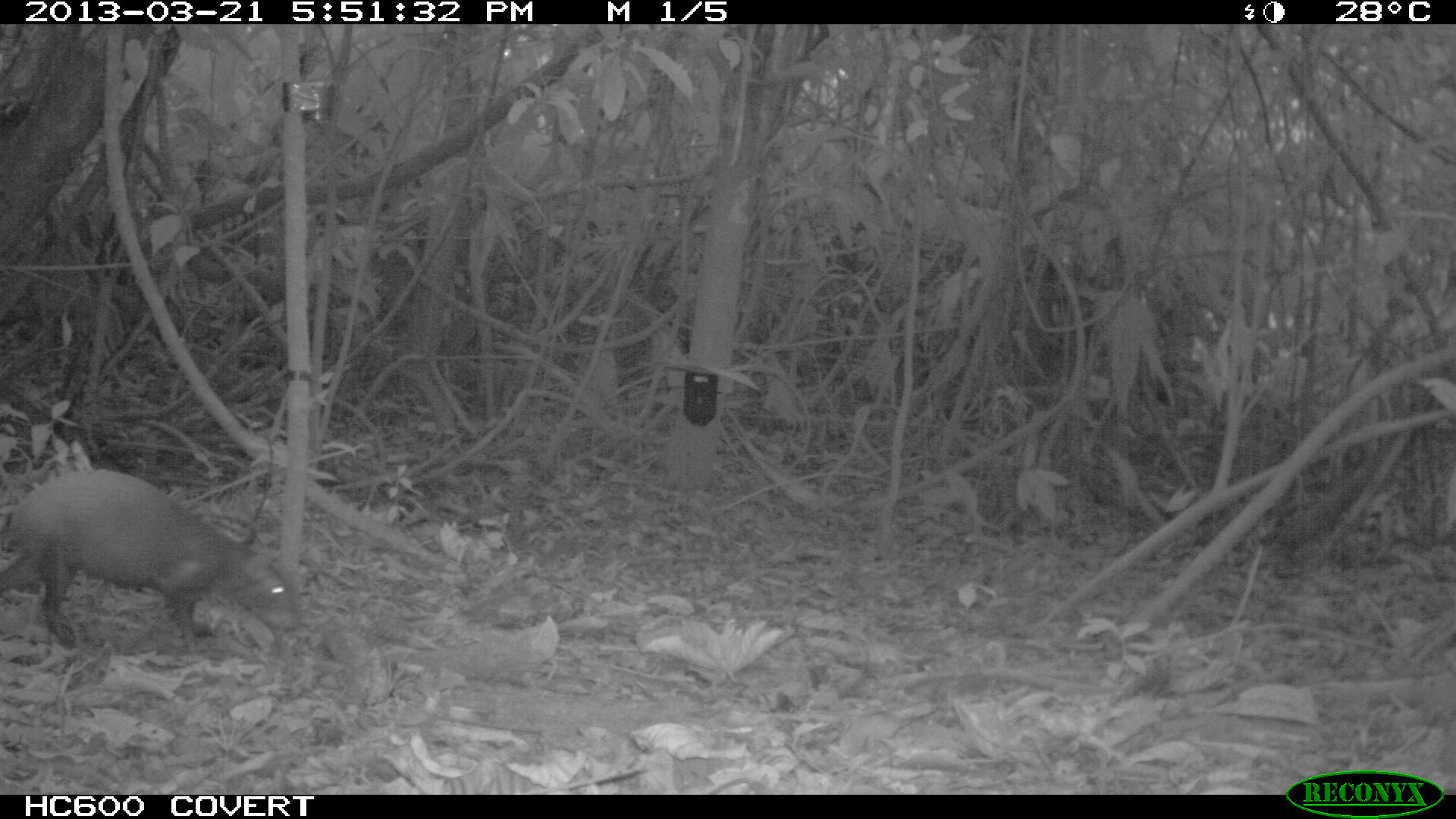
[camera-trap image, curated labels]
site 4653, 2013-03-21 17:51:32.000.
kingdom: Animalia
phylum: Chordata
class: Mammalia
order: Rodentia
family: Dasyproctidae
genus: Dasyprocta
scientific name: Dasyprocta leporina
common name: red-rumped agouti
Dasyprocta leporina (red-rumped agouti), count 1, age adult.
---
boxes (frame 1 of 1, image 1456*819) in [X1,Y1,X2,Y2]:
dasyprocta leporina: [1,467,303,658]